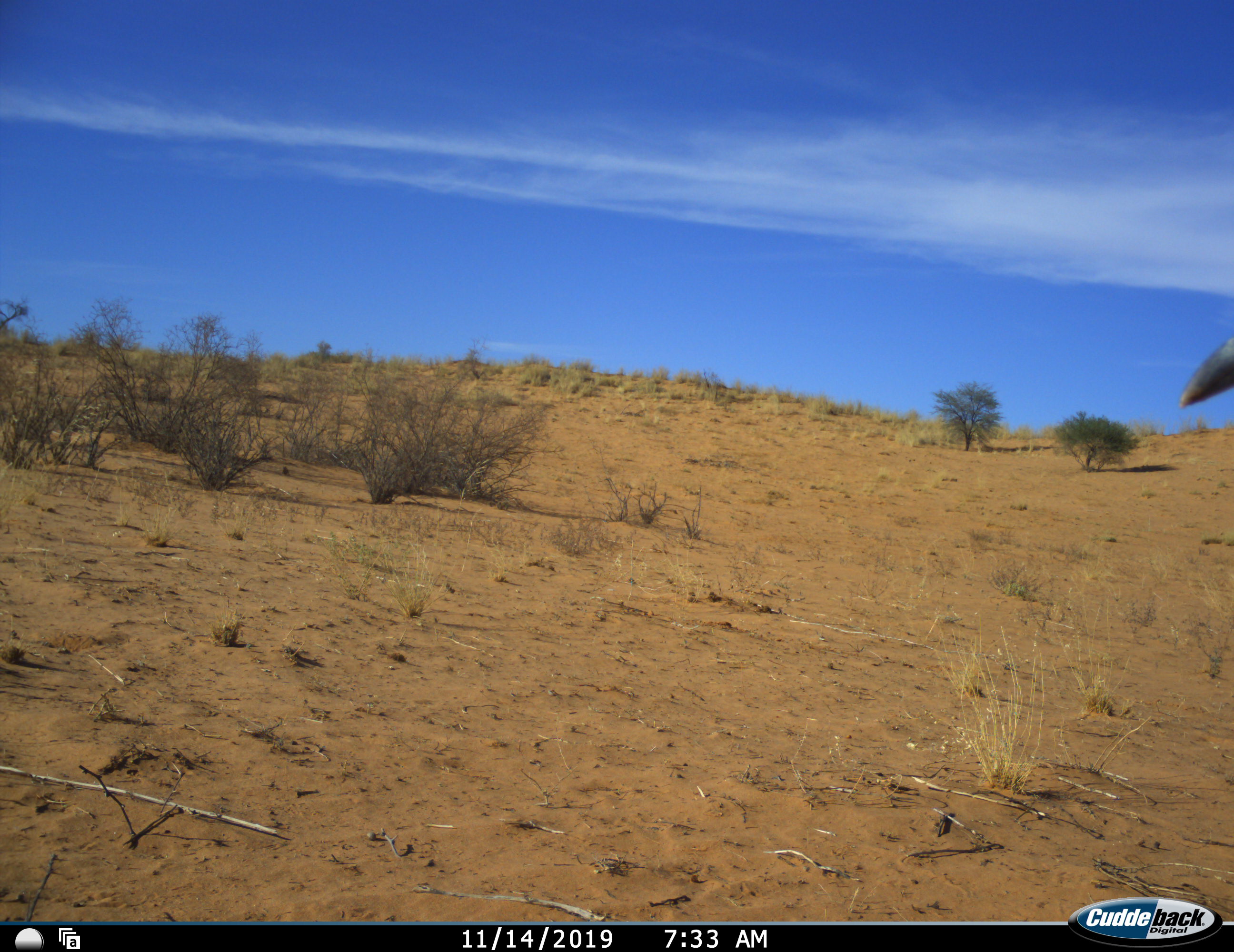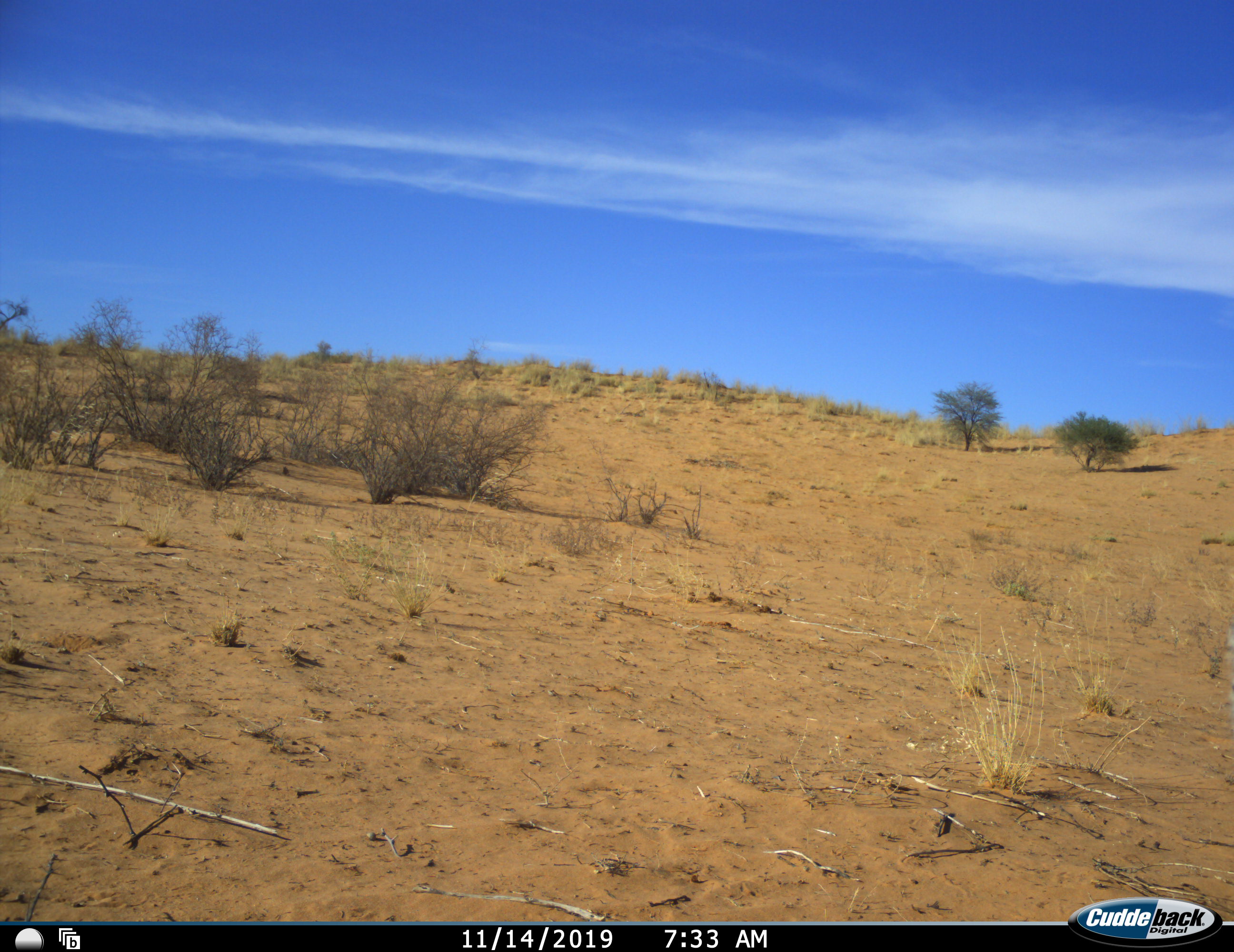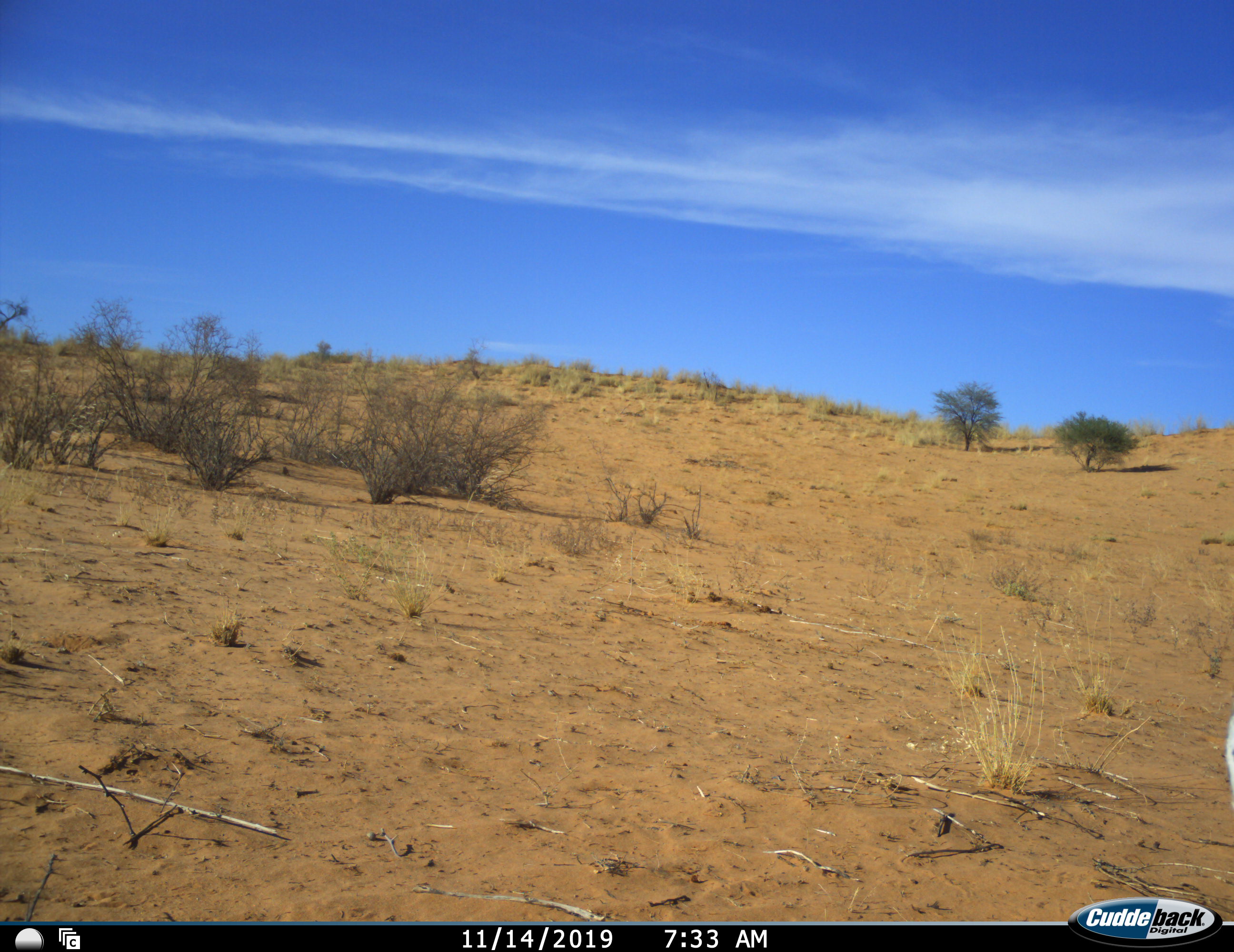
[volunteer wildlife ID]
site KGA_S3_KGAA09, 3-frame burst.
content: unidentified animal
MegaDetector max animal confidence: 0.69